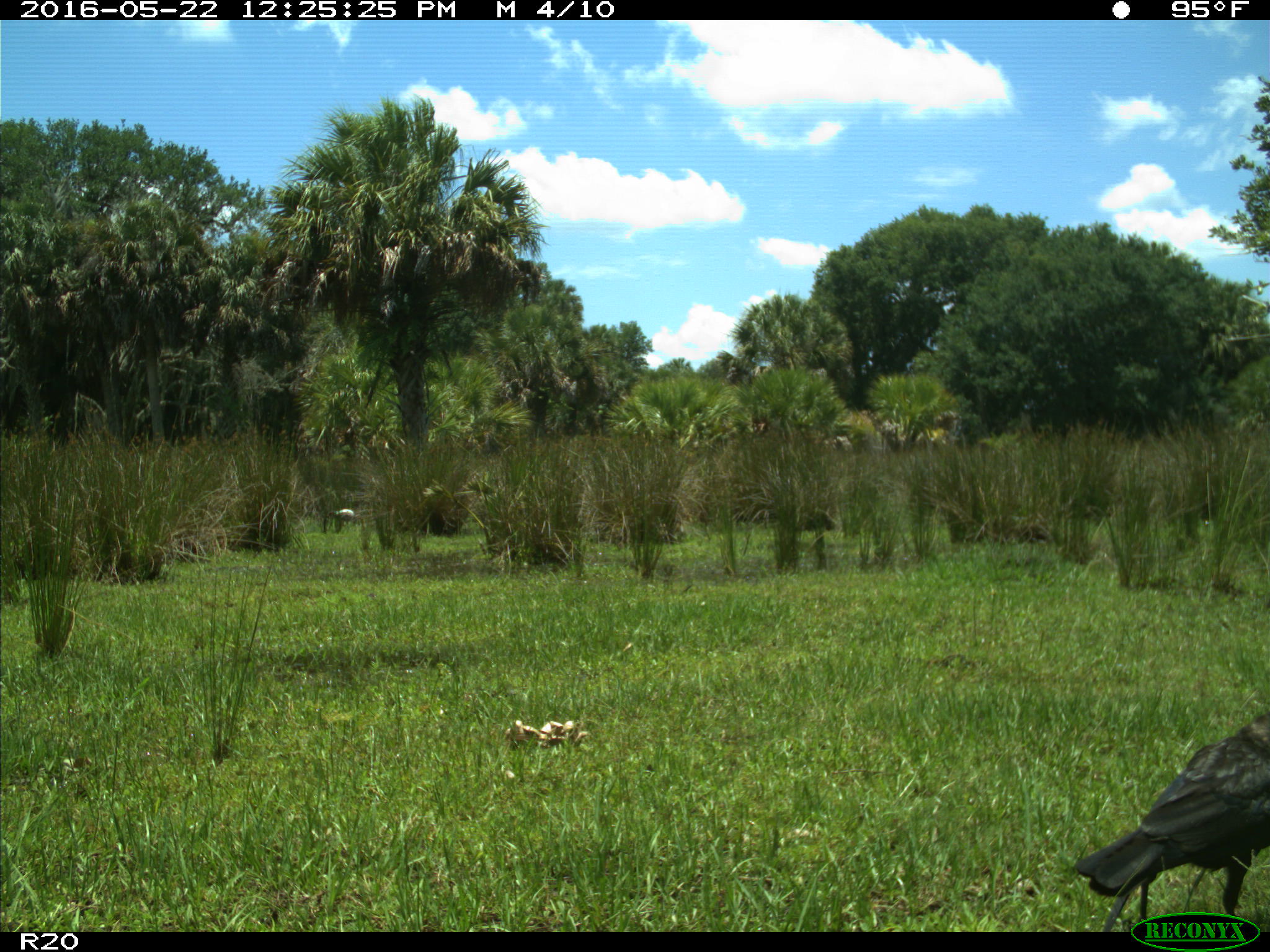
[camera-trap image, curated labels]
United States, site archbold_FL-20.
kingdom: Animalia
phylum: Chordata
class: Aves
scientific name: Aves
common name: birds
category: unidentified bird